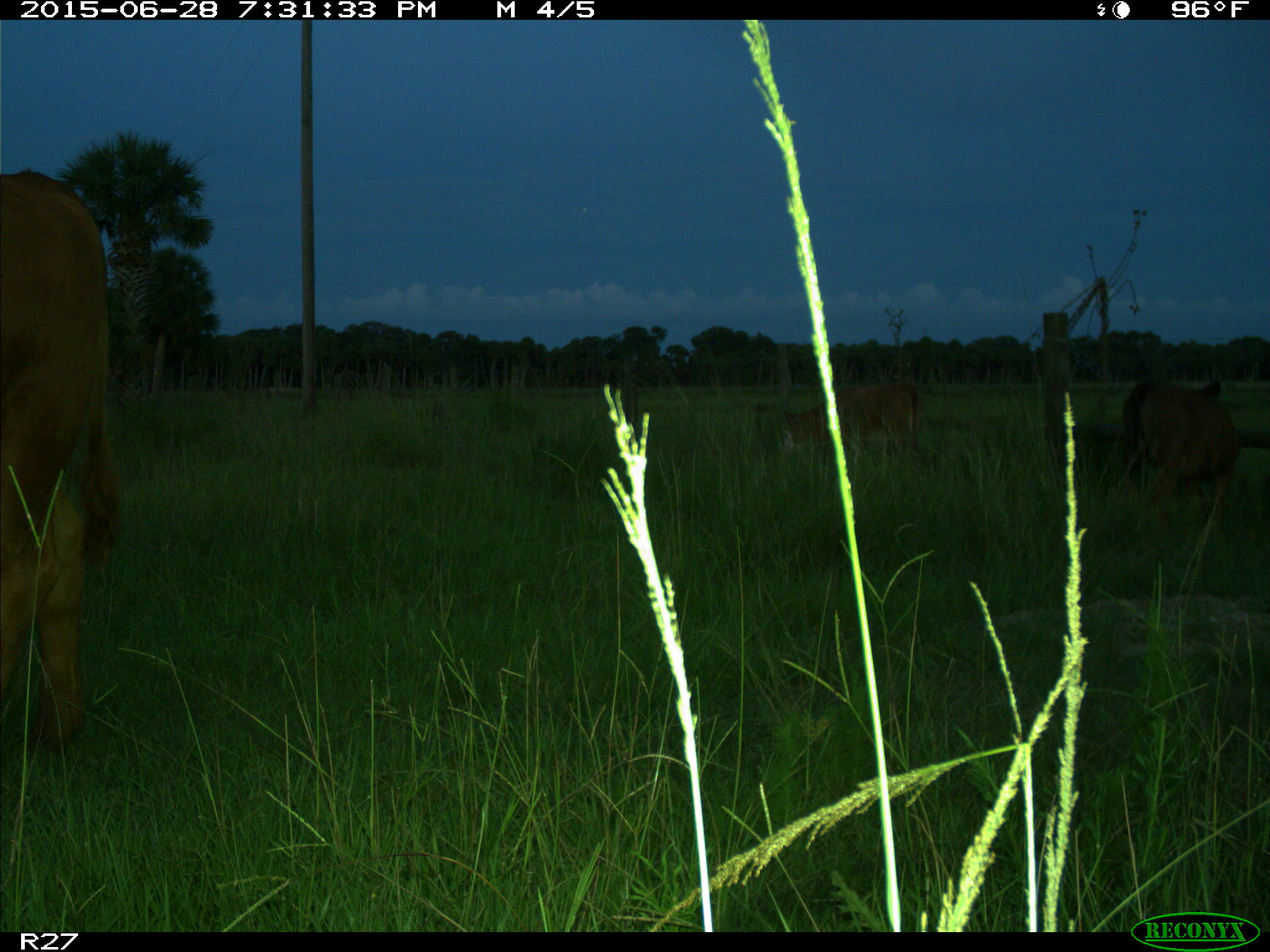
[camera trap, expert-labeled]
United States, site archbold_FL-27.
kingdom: Animalia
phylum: Chordata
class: Mammalia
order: Artiodactyla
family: Bovidae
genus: Bos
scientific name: Bos taurus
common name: domestic cow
Bos taurus (domestic cow).